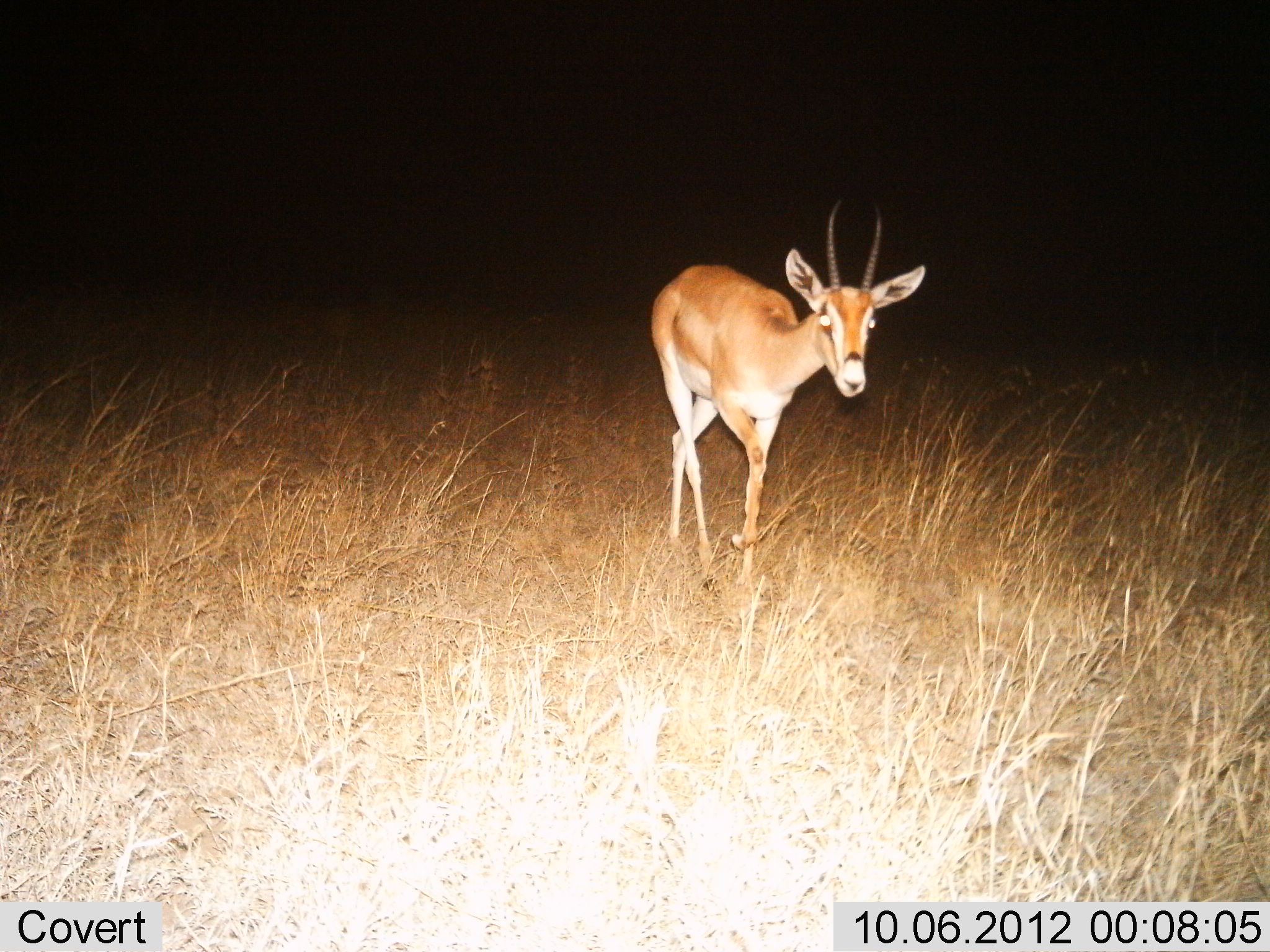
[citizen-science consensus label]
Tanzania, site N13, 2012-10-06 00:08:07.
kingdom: Animalia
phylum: Chordata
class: Mammalia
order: Artiodactyla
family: Bovidae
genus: Nanger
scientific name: Nanger granti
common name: grant's gazelle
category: gazellegrants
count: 1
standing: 10%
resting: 0%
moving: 90%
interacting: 0%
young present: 0%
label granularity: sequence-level